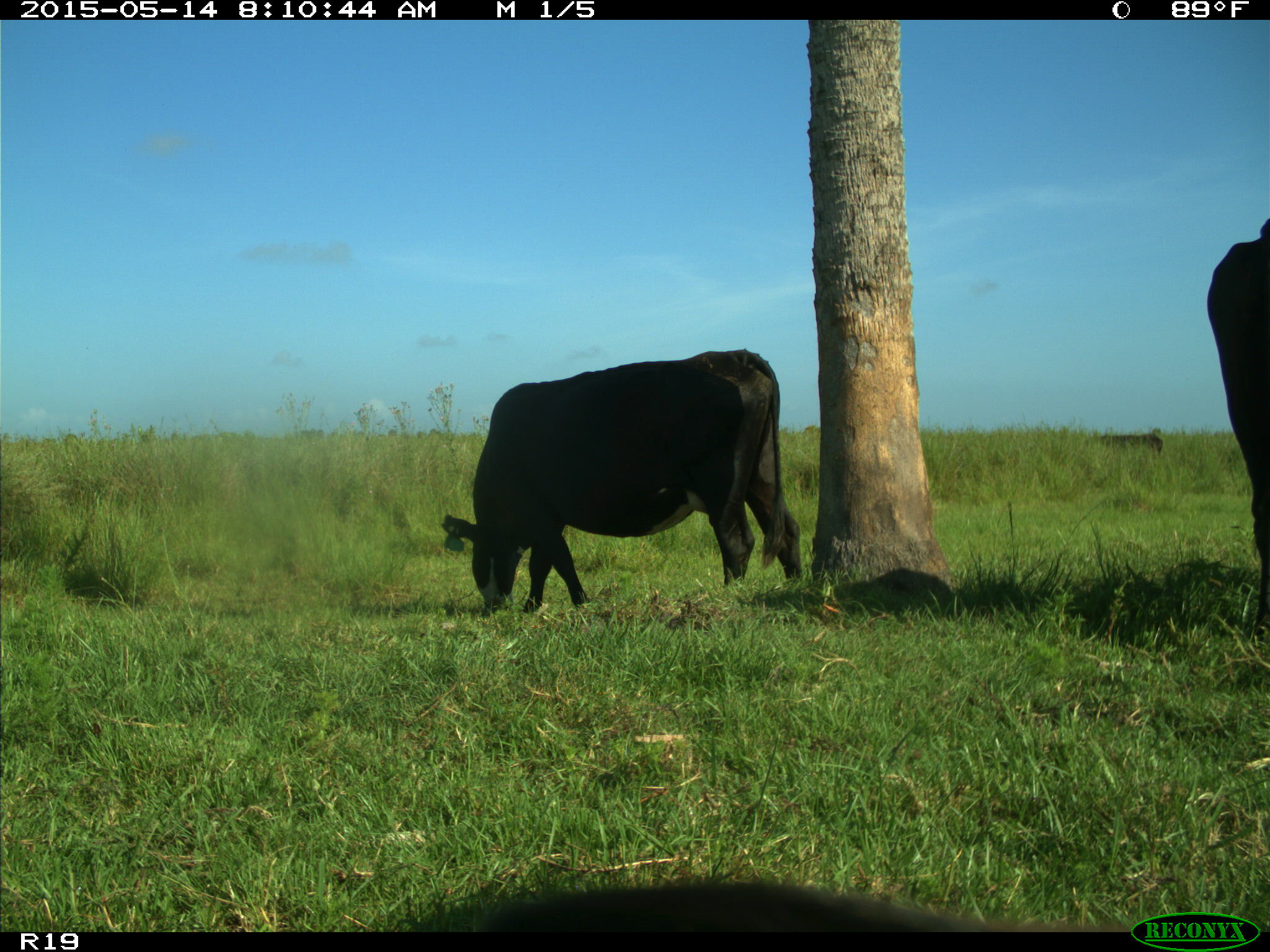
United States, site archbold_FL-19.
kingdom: Animalia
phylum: Chordata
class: Mammalia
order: Artiodactyla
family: Bovidae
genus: Bos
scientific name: Bos taurus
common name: domestic cow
Bos taurus (domestic cow).